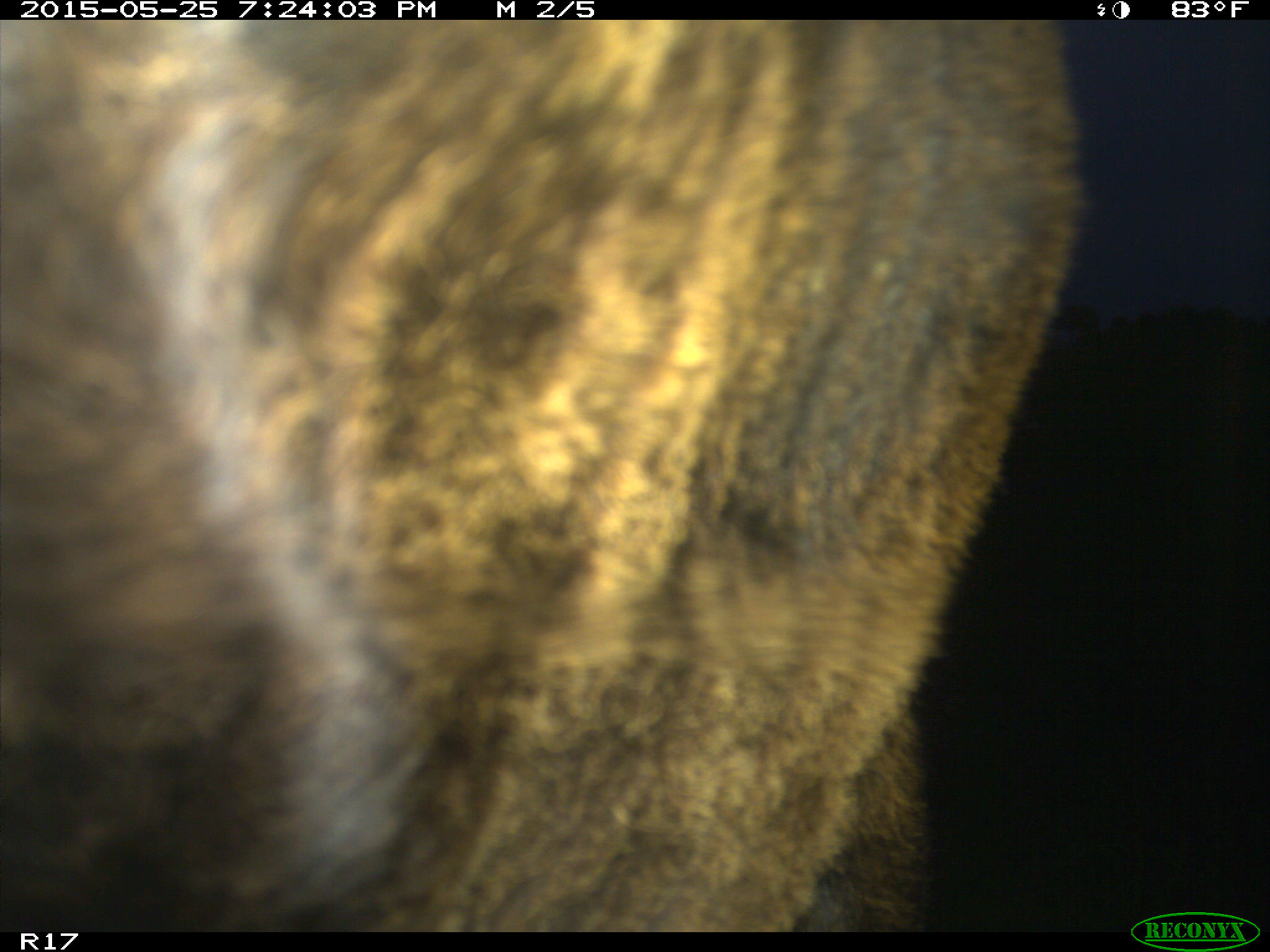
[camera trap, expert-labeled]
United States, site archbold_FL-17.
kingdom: Animalia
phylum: Chordata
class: Mammalia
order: Artiodactyla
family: Bovidae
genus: Bos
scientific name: Bos taurus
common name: domestic cow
Bos taurus (domestic cow).